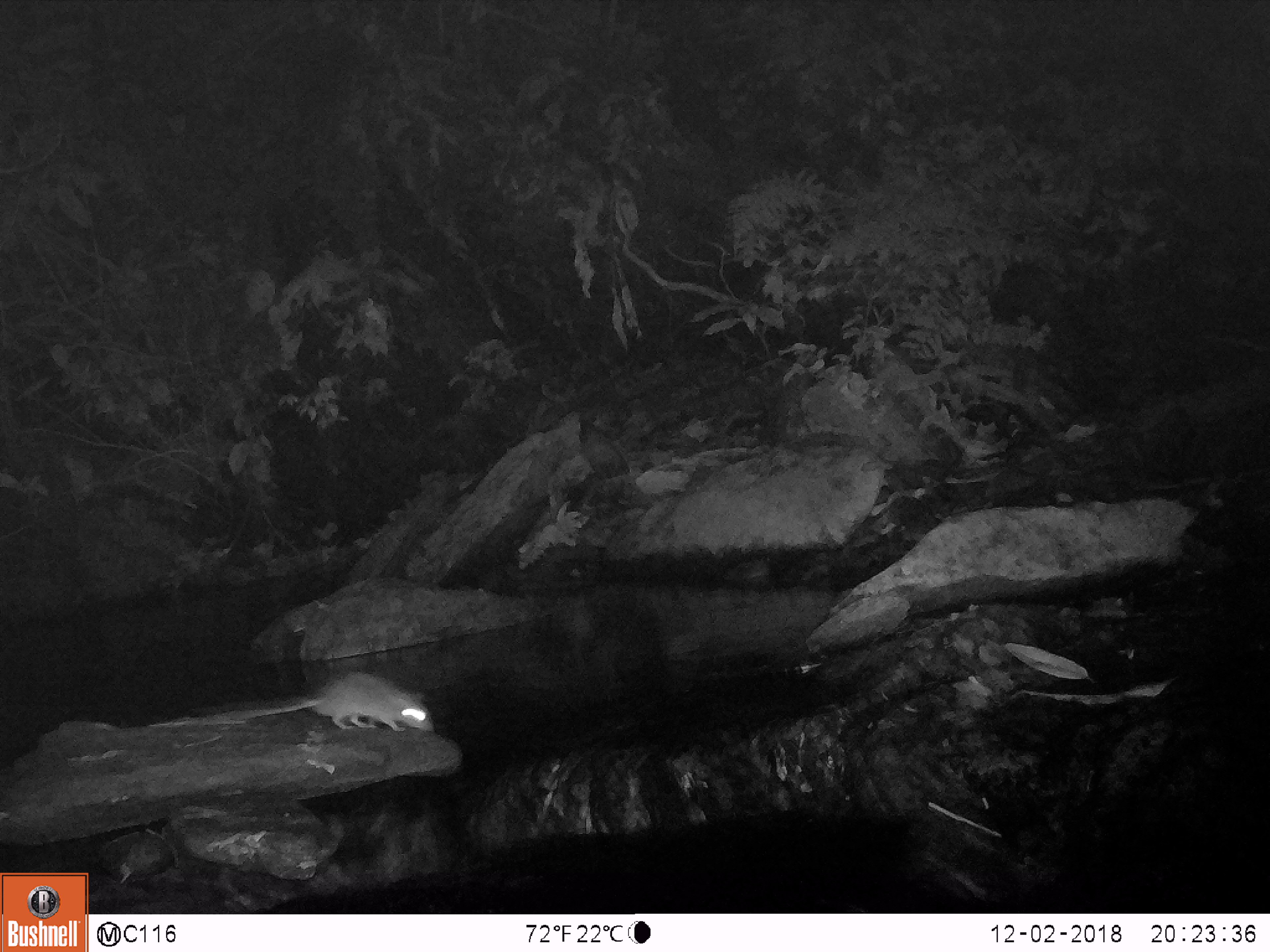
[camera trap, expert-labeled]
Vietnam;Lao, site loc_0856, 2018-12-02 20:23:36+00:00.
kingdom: Animalia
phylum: Chordata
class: Mammalia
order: Rodentia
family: Muridae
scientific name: Muridae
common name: old-world mice and rats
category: unidentified murid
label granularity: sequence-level